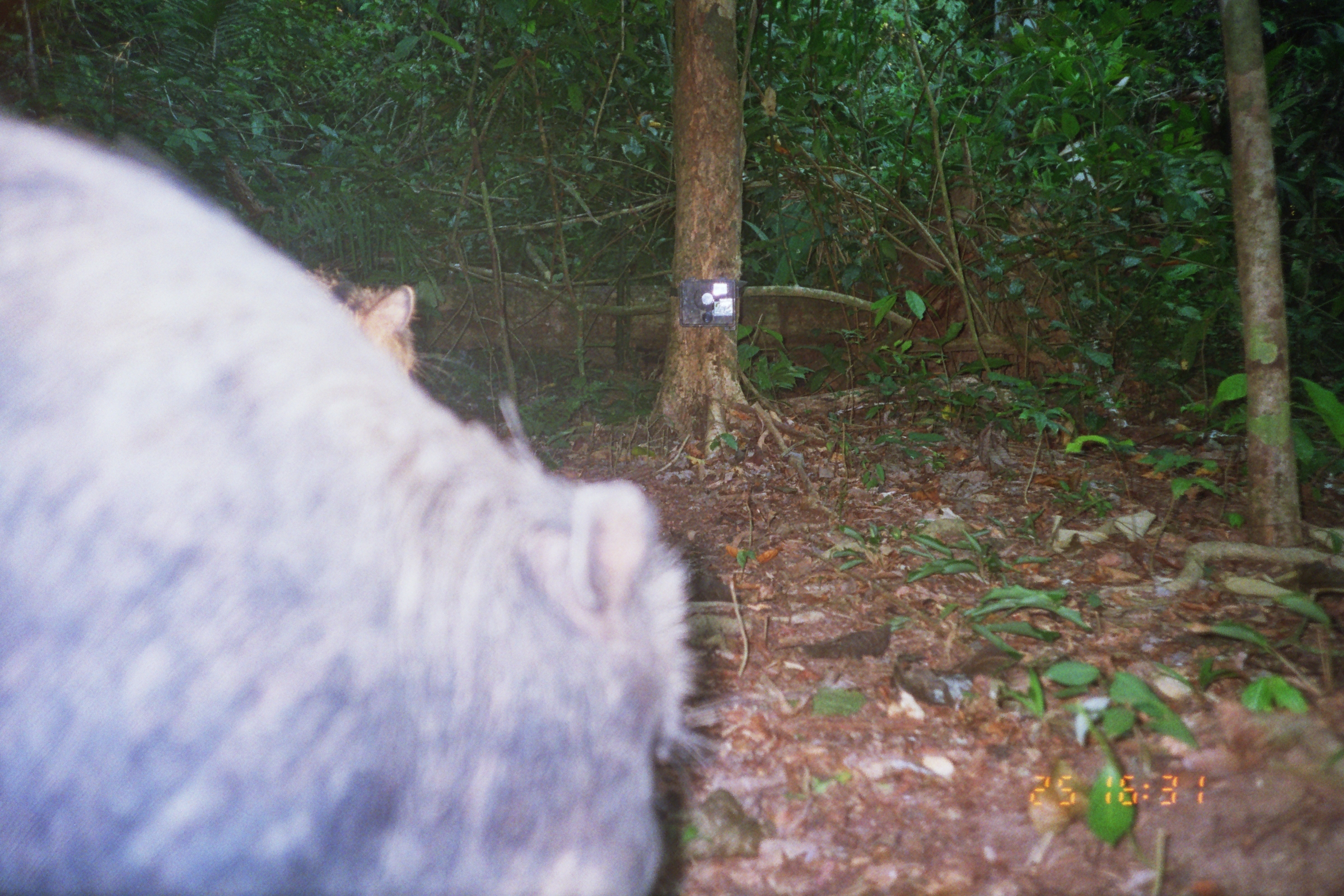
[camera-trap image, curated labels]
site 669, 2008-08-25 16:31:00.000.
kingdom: Animalia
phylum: Chordata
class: Mammalia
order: Artiodactyla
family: Tayassuidae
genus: Tayassu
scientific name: Tayassu pecari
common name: white-lipped peccary